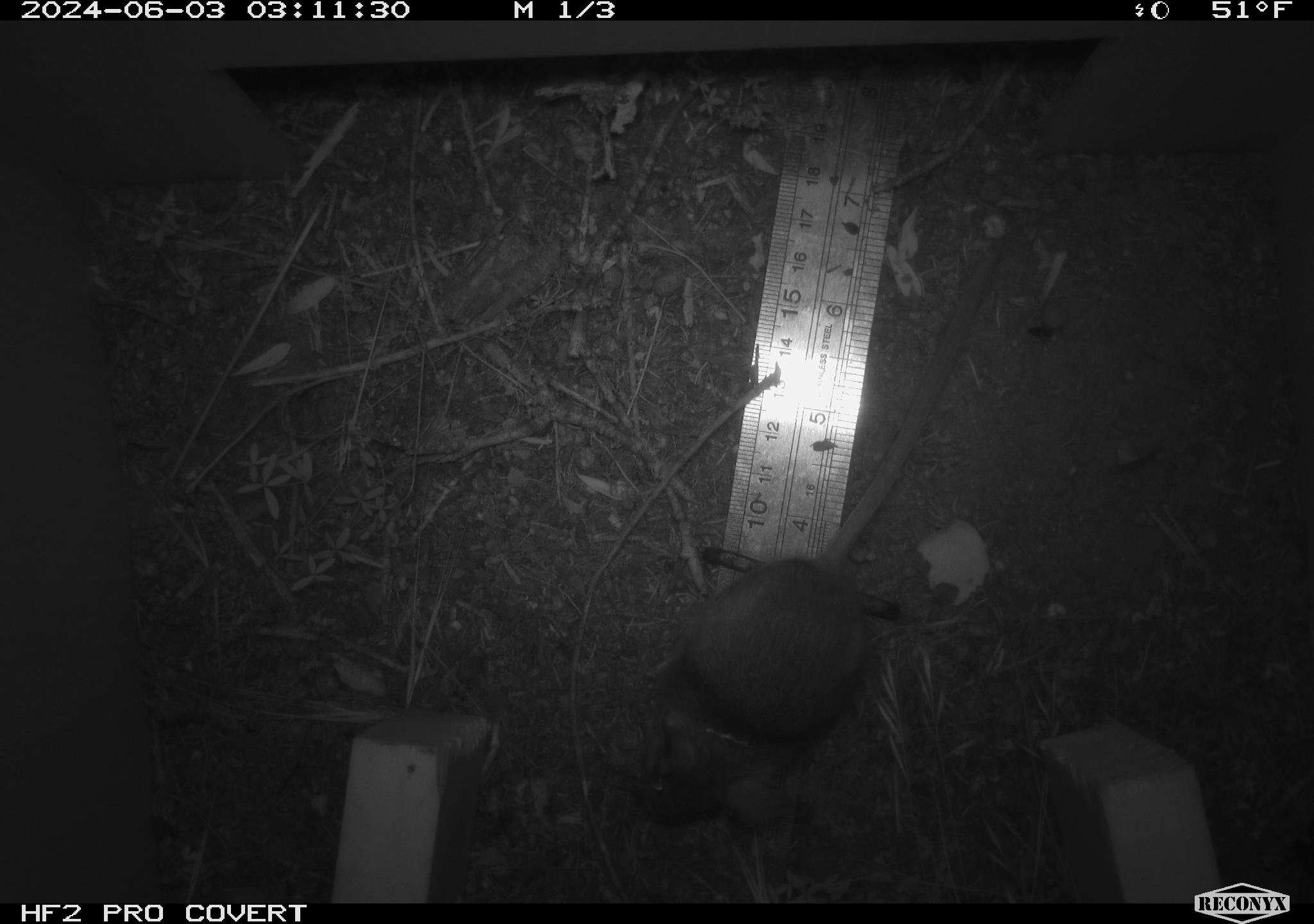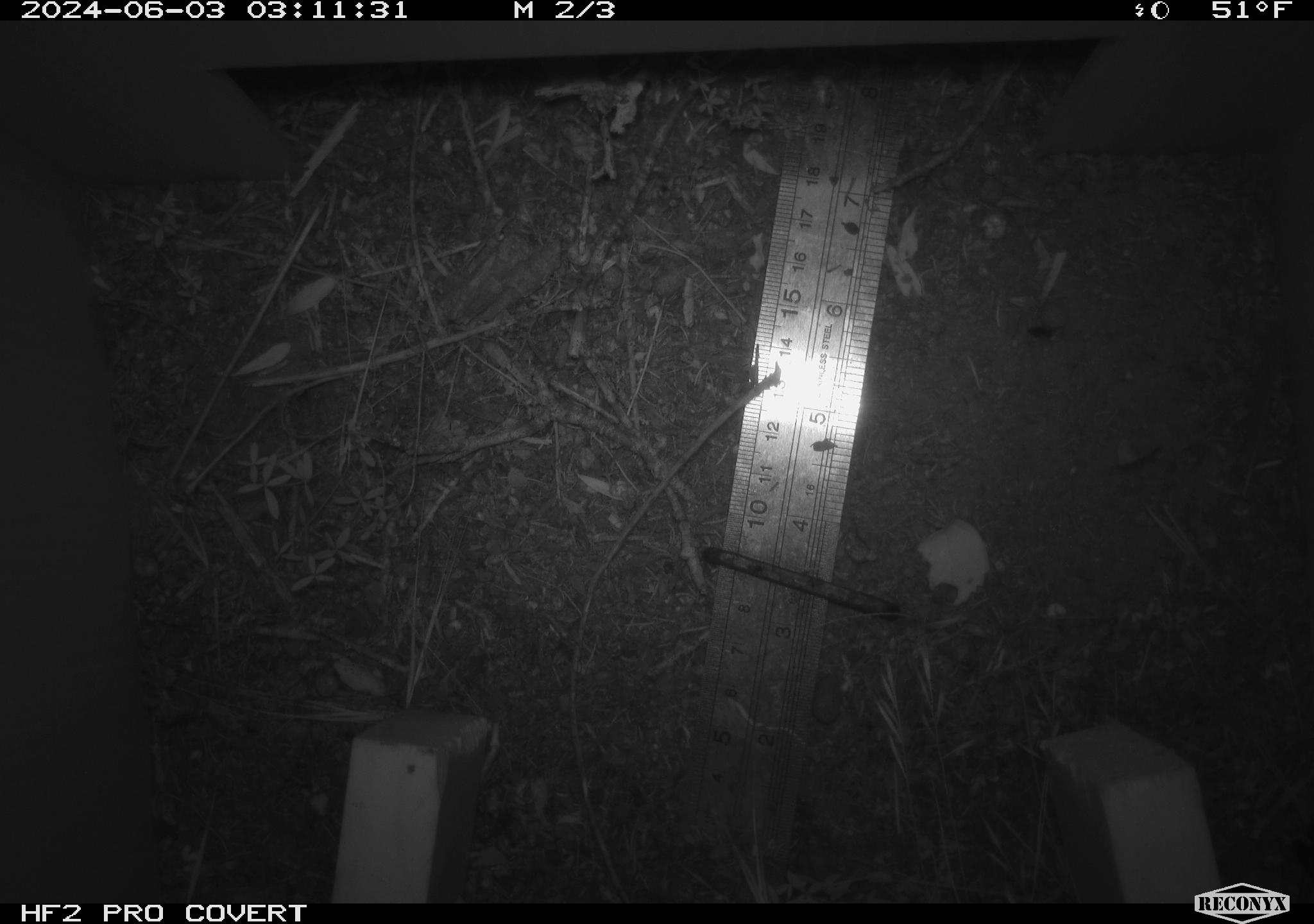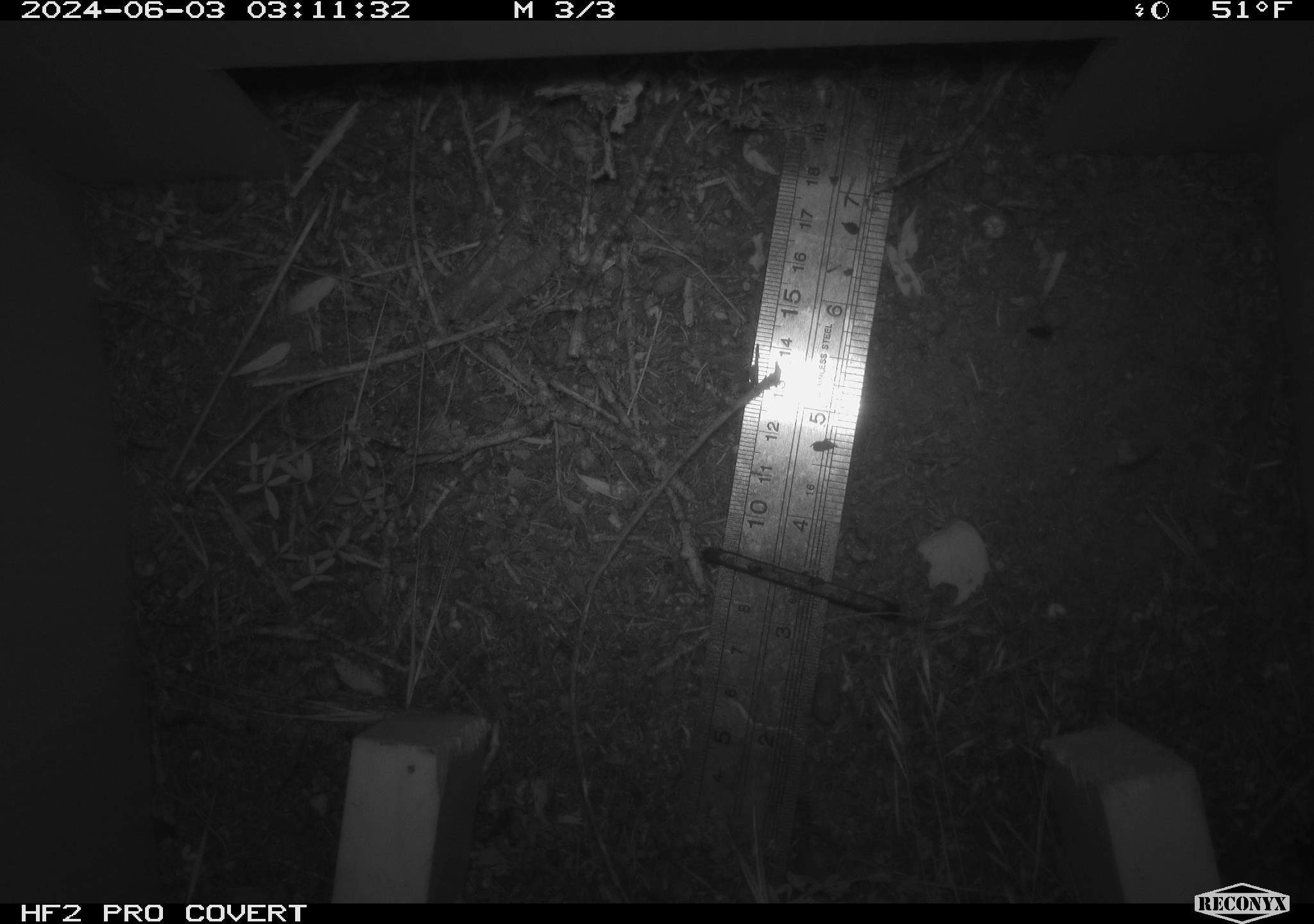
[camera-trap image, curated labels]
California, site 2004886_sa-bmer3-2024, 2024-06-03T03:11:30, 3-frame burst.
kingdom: Animalia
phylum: Chordata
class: Mammalia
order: Rodentia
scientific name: Rodentia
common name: mouse species